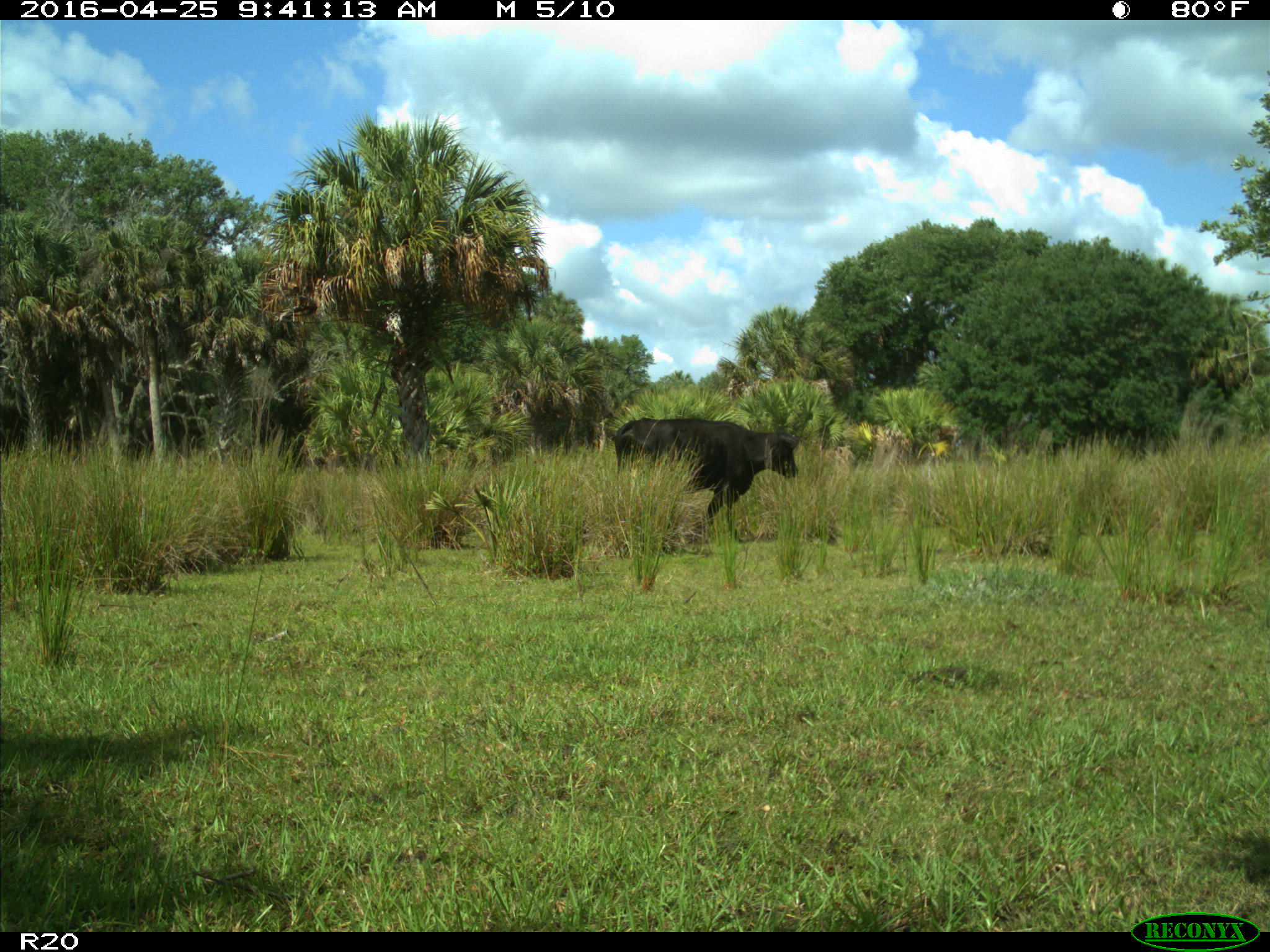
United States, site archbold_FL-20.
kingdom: Animalia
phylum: Chordata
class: Mammalia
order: Artiodactyla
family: Bovidae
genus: Bos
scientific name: Bos taurus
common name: domestic cow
Bos taurus (domestic cow).